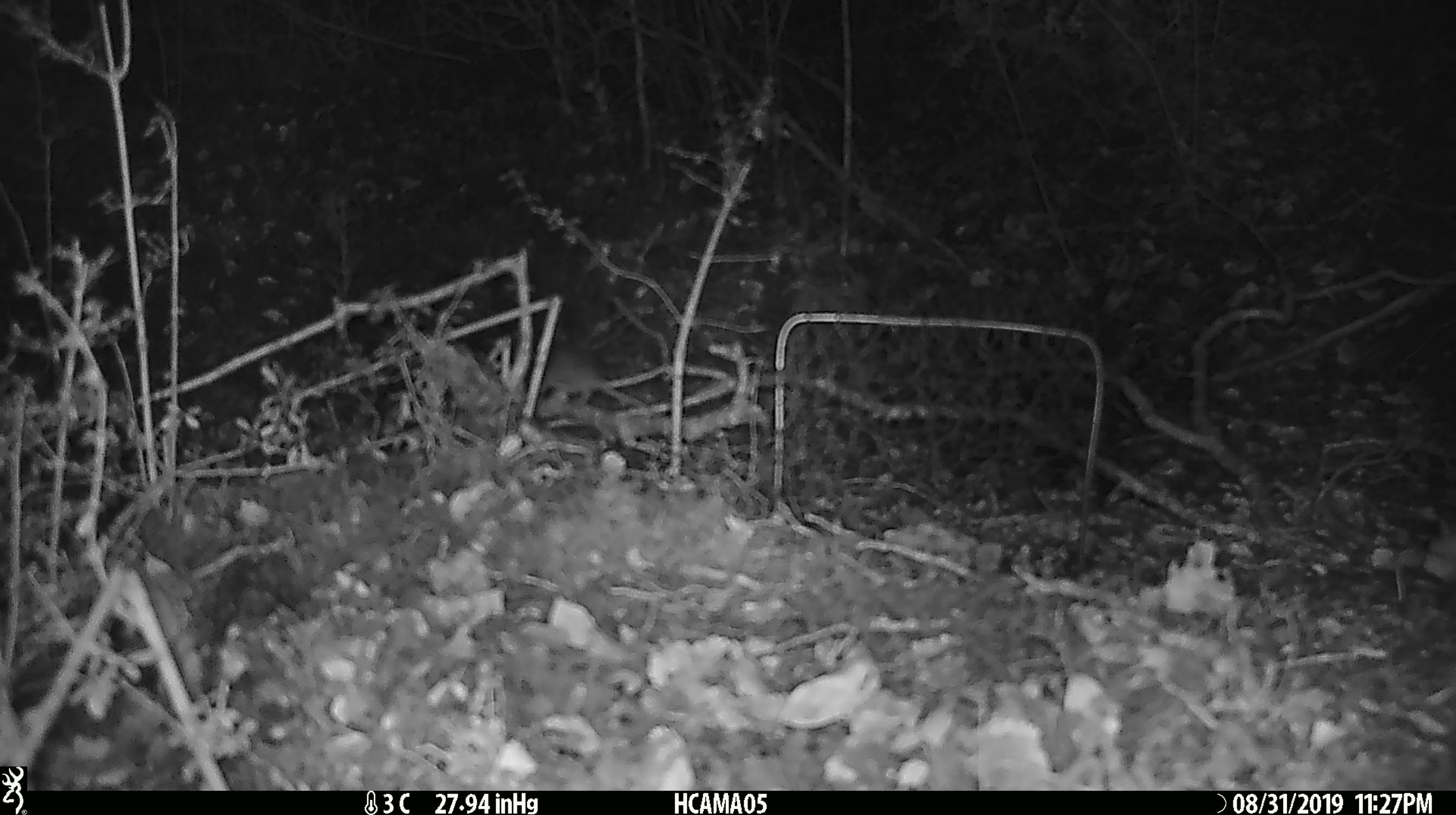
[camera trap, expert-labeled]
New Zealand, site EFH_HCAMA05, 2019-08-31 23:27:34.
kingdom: Animalia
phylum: Chordata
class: Mammalia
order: Rodentia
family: Muridae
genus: Mus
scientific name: Mus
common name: mouse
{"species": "mouse (Mus)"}